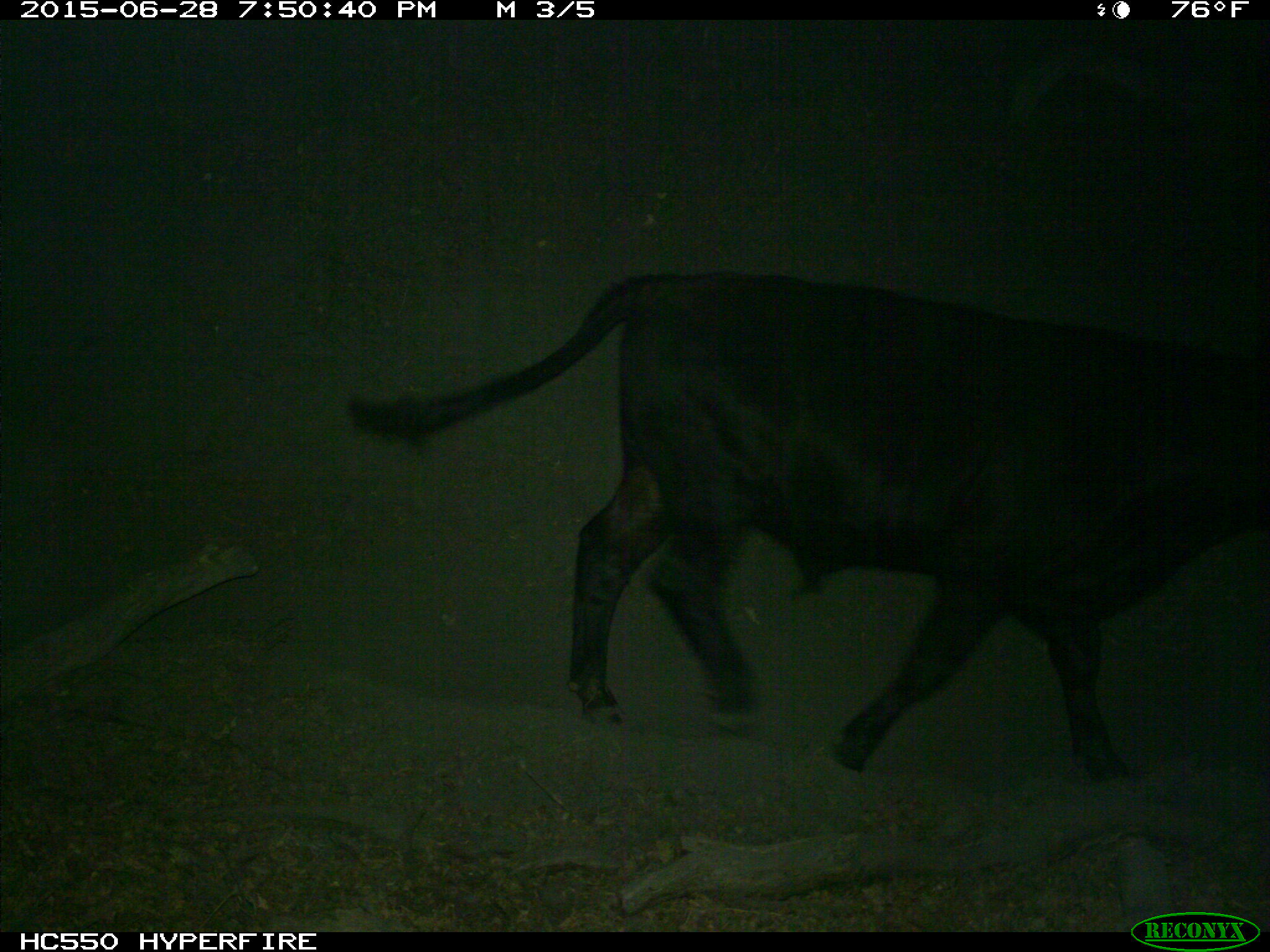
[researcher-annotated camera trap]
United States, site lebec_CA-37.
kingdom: Animalia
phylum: Chordata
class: Mammalia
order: Artiodactyla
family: Bovidae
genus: Bos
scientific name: Bos taurus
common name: domestic cow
Bos taurus (domestic cow).